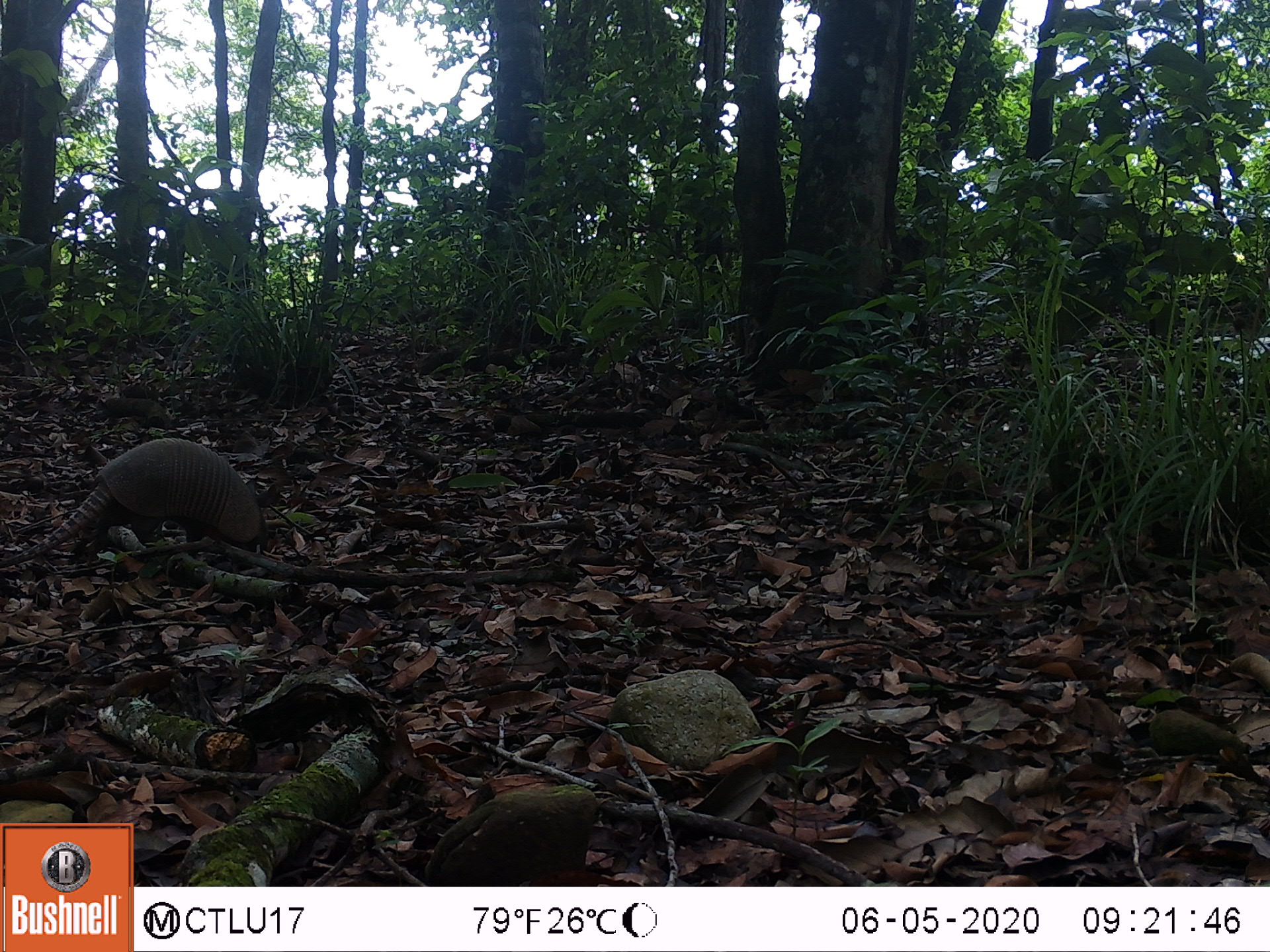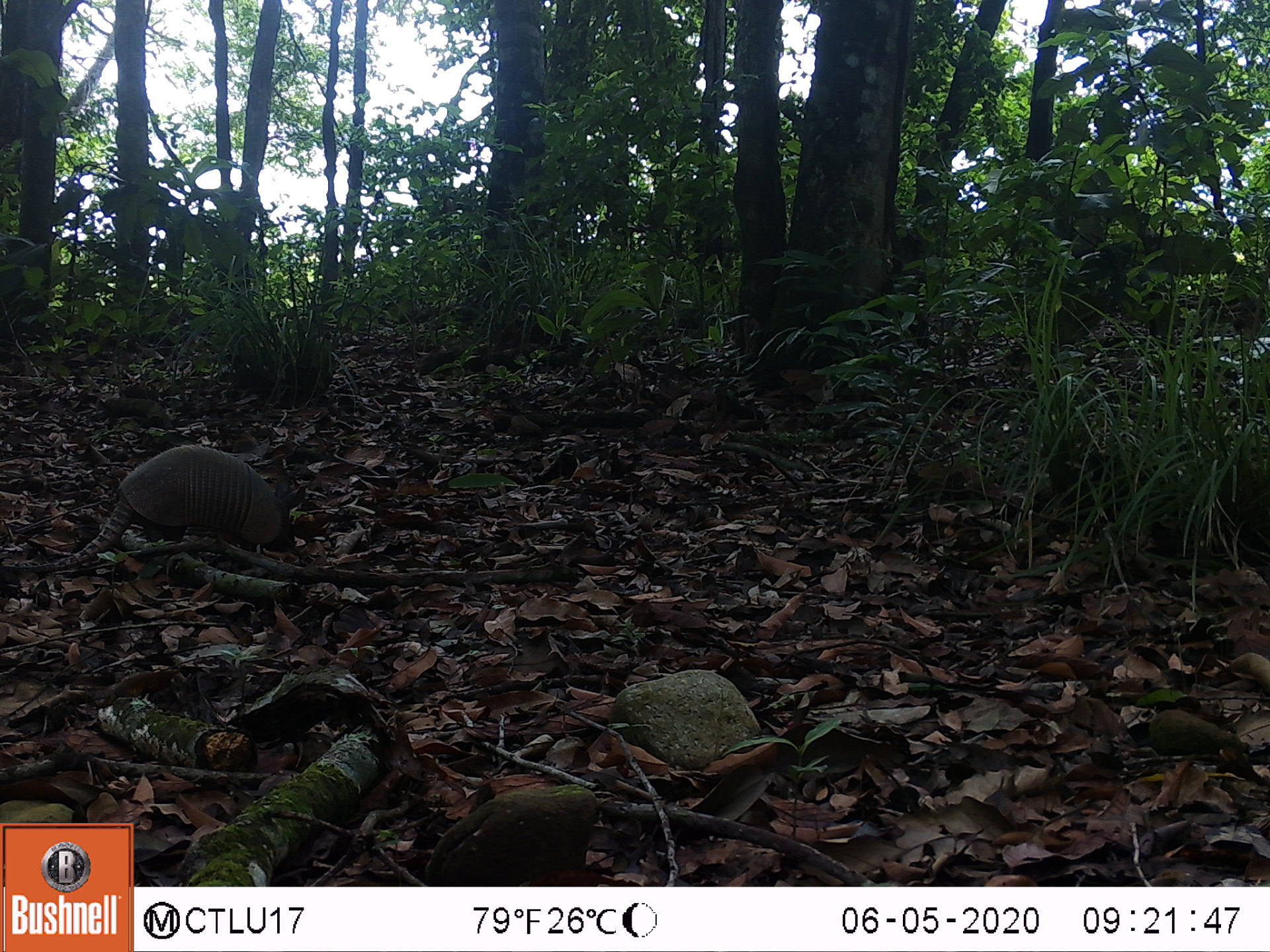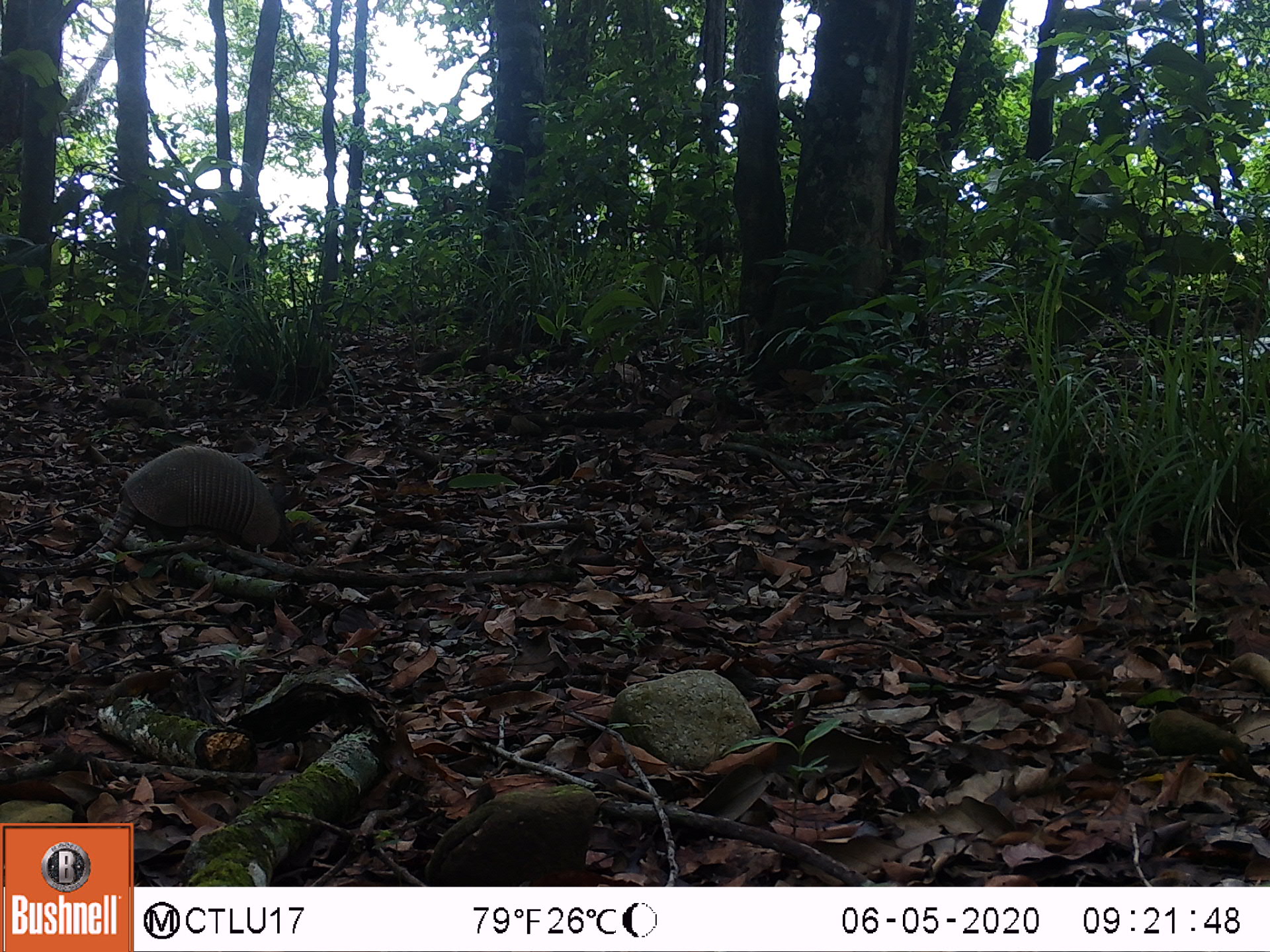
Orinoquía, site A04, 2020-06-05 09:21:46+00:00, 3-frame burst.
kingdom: Animalia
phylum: Chordata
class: Mammalia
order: Cingulata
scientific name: Cingulata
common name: armadillo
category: unknown armadillo